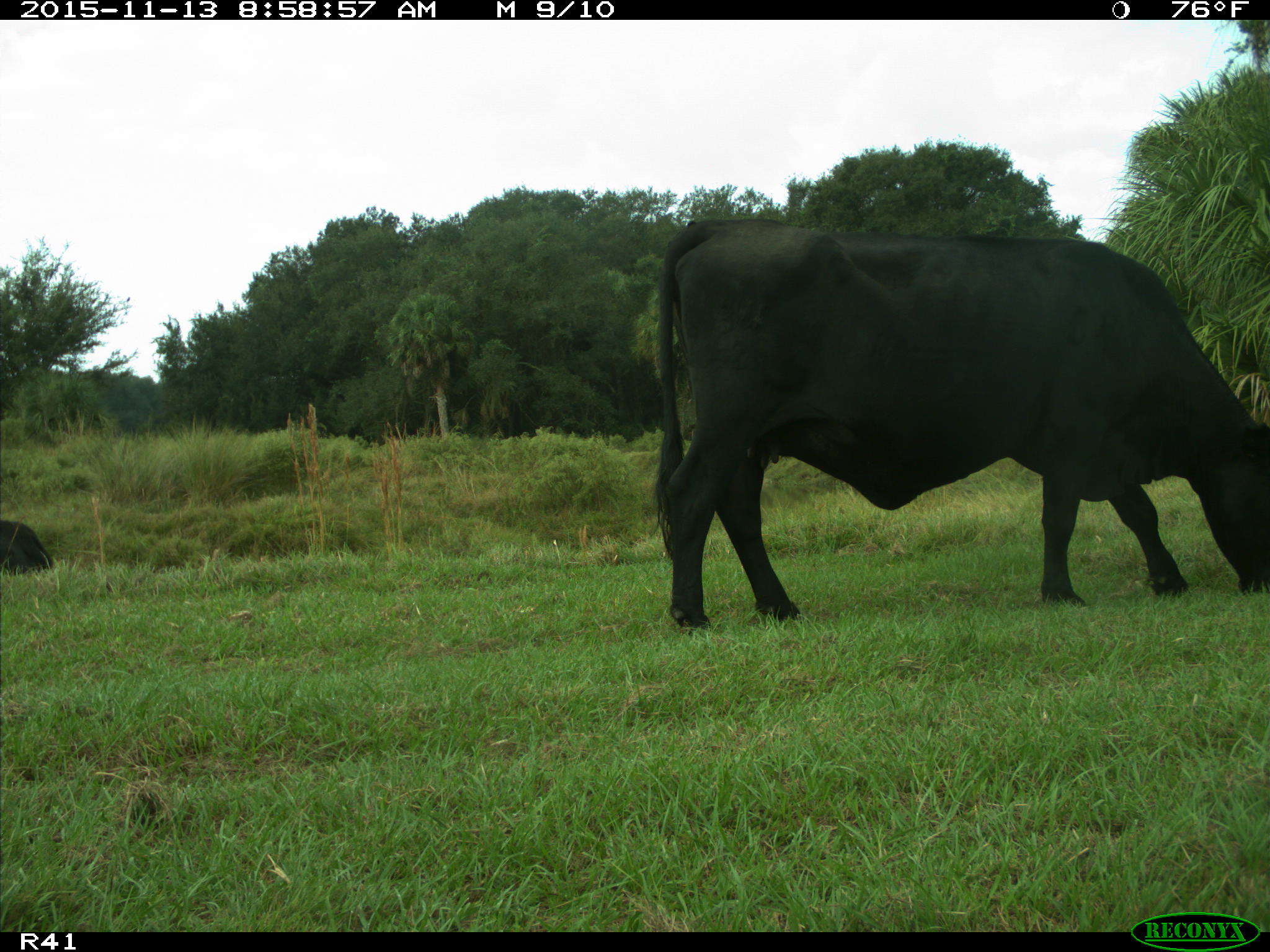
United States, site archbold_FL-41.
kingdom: Animalia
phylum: Chordata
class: Mammalia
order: Artiodactyla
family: Bovidae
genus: Bos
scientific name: Bos taurus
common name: domestic cow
Bos taurus (domestic cow).